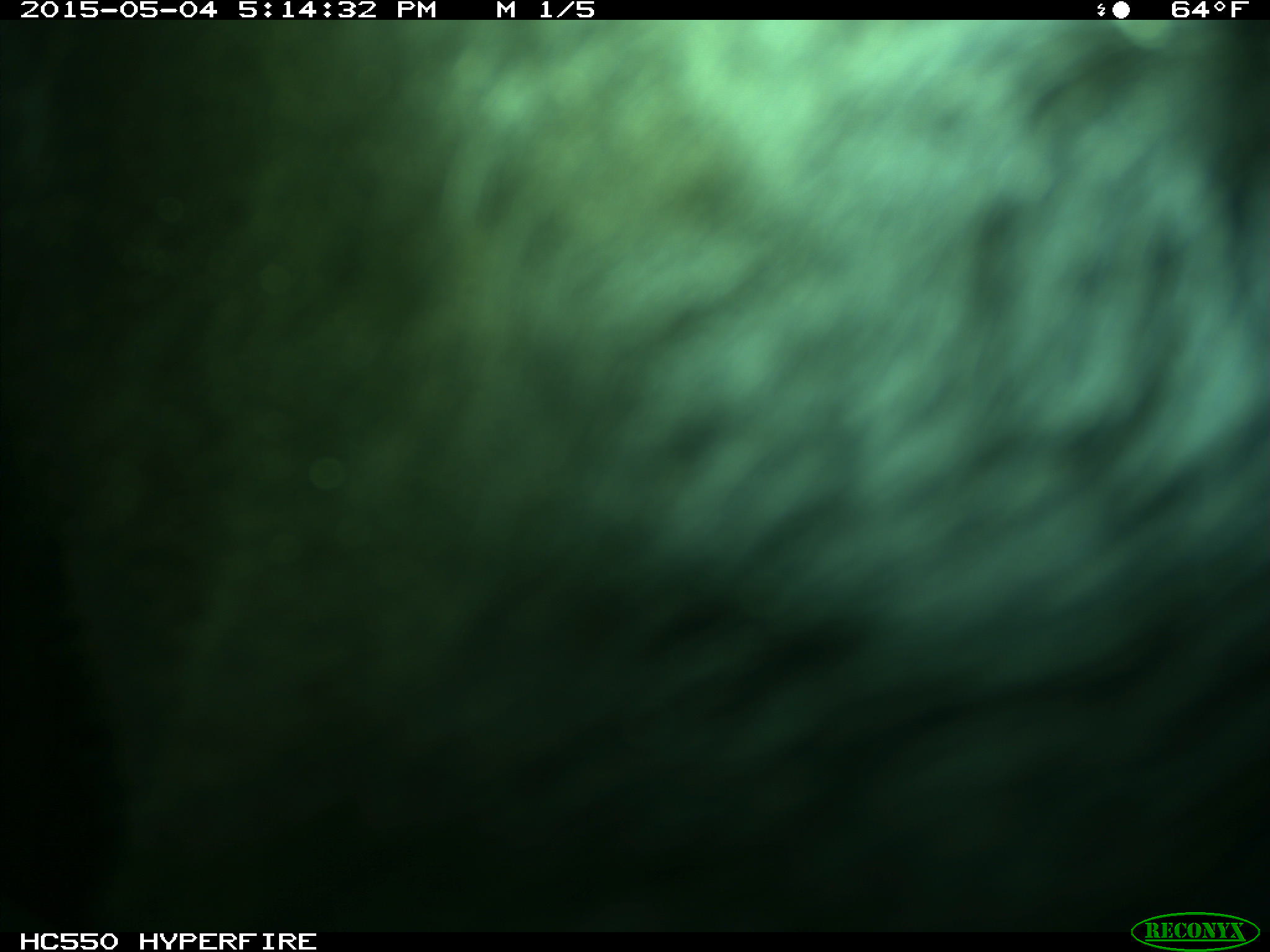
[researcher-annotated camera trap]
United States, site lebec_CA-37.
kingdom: Animalia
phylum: Chordata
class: Mammalia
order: Artiodactyla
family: Bovidae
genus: Bos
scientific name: Bos taurus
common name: domestic cow